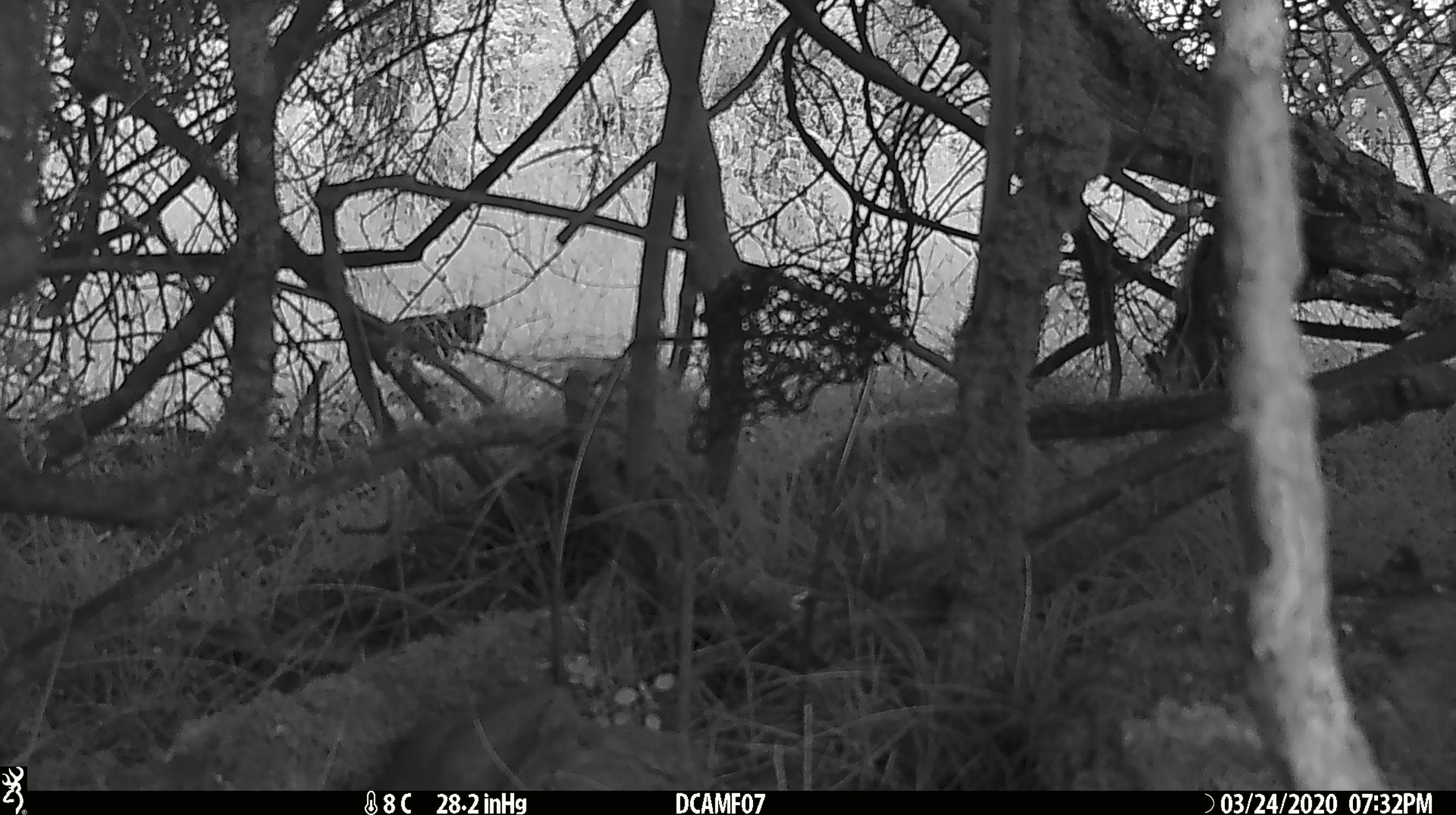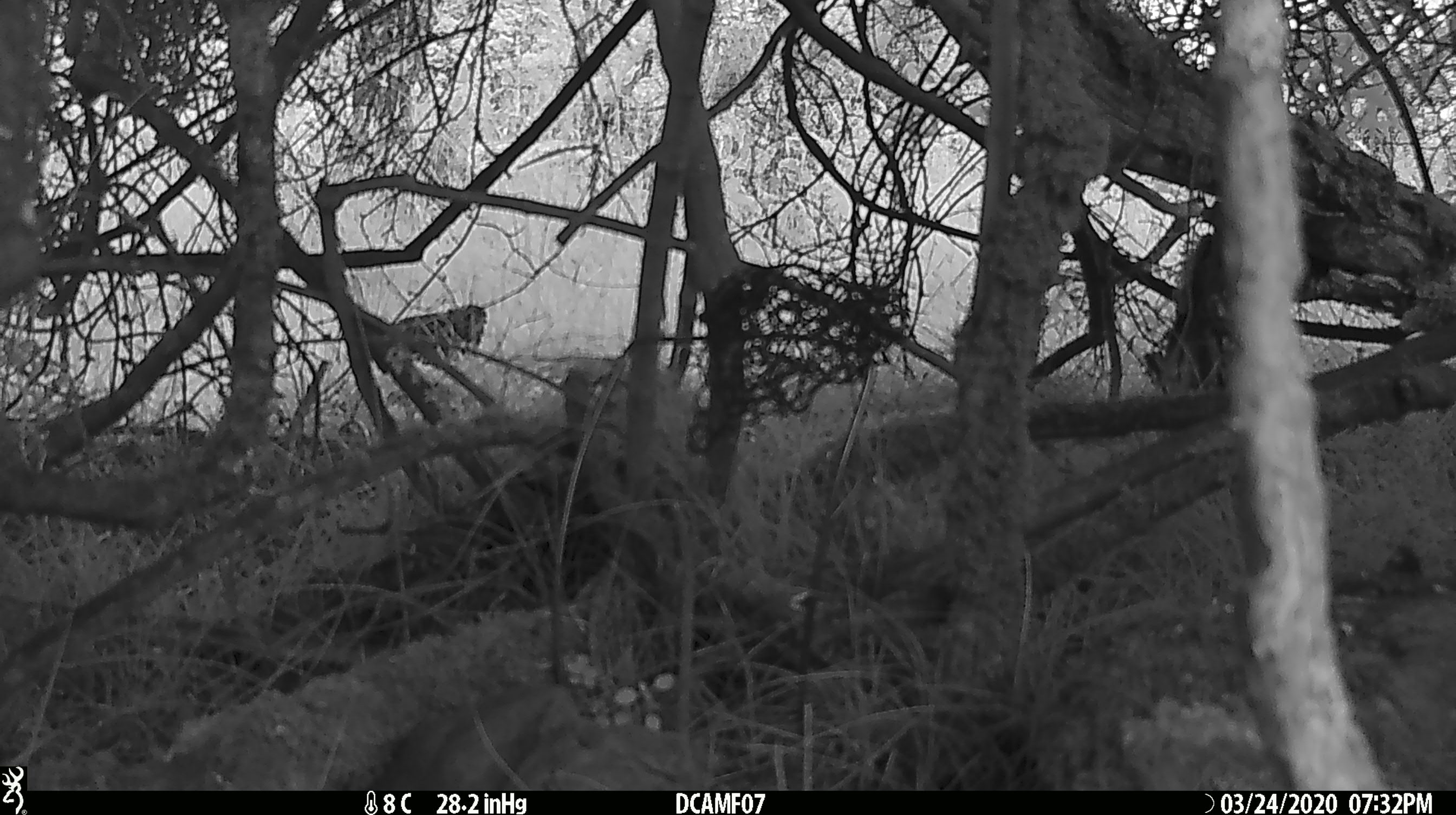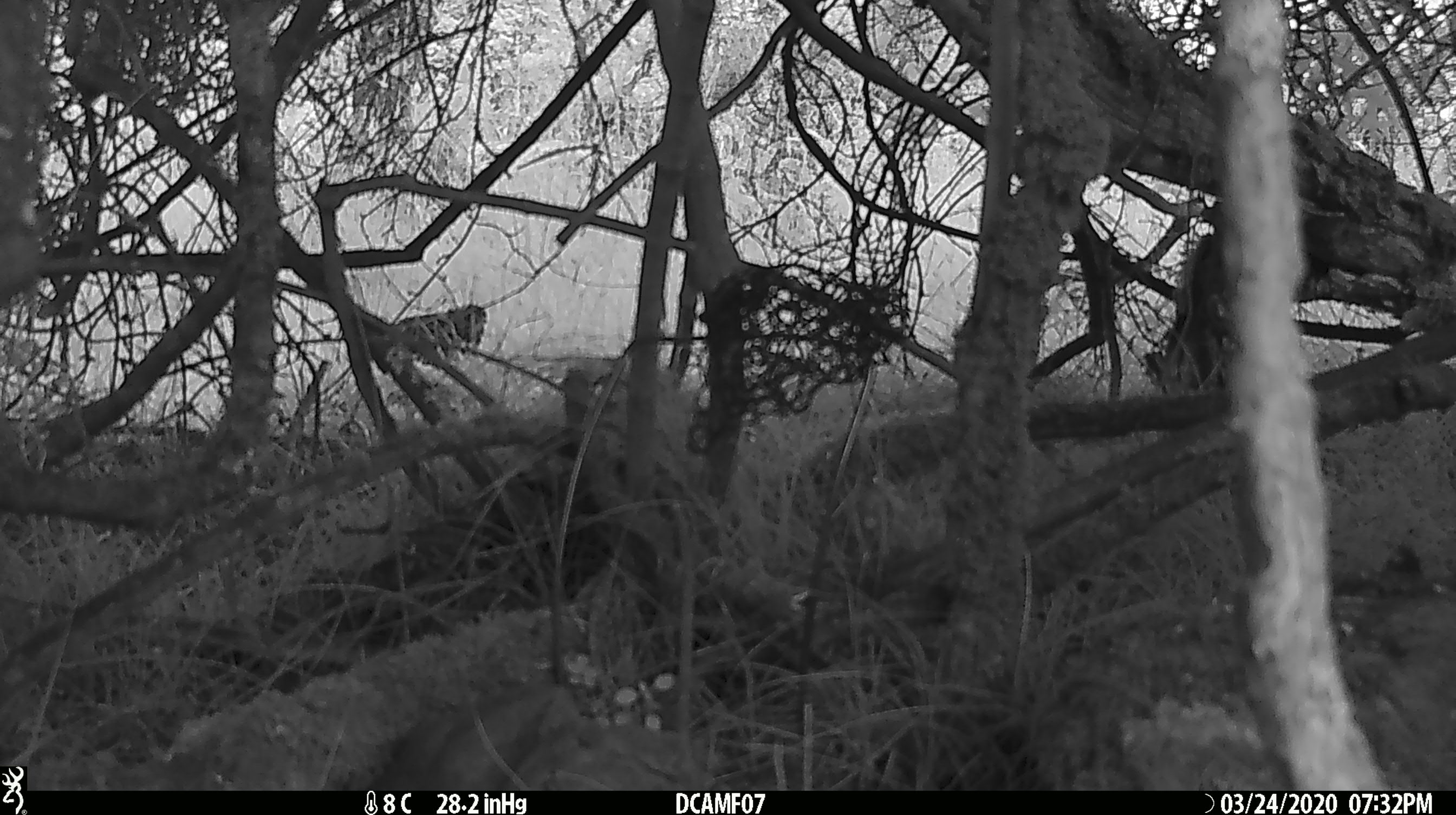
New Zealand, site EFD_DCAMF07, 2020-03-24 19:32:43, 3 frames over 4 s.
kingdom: Animalia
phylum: Chordata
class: Aves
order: Passeriformes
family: Turdidae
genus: Turdus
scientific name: Turdus merula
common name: eurasian blackbird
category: blackbird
Blackbird (eurasian blackbird) (Turdus merula).